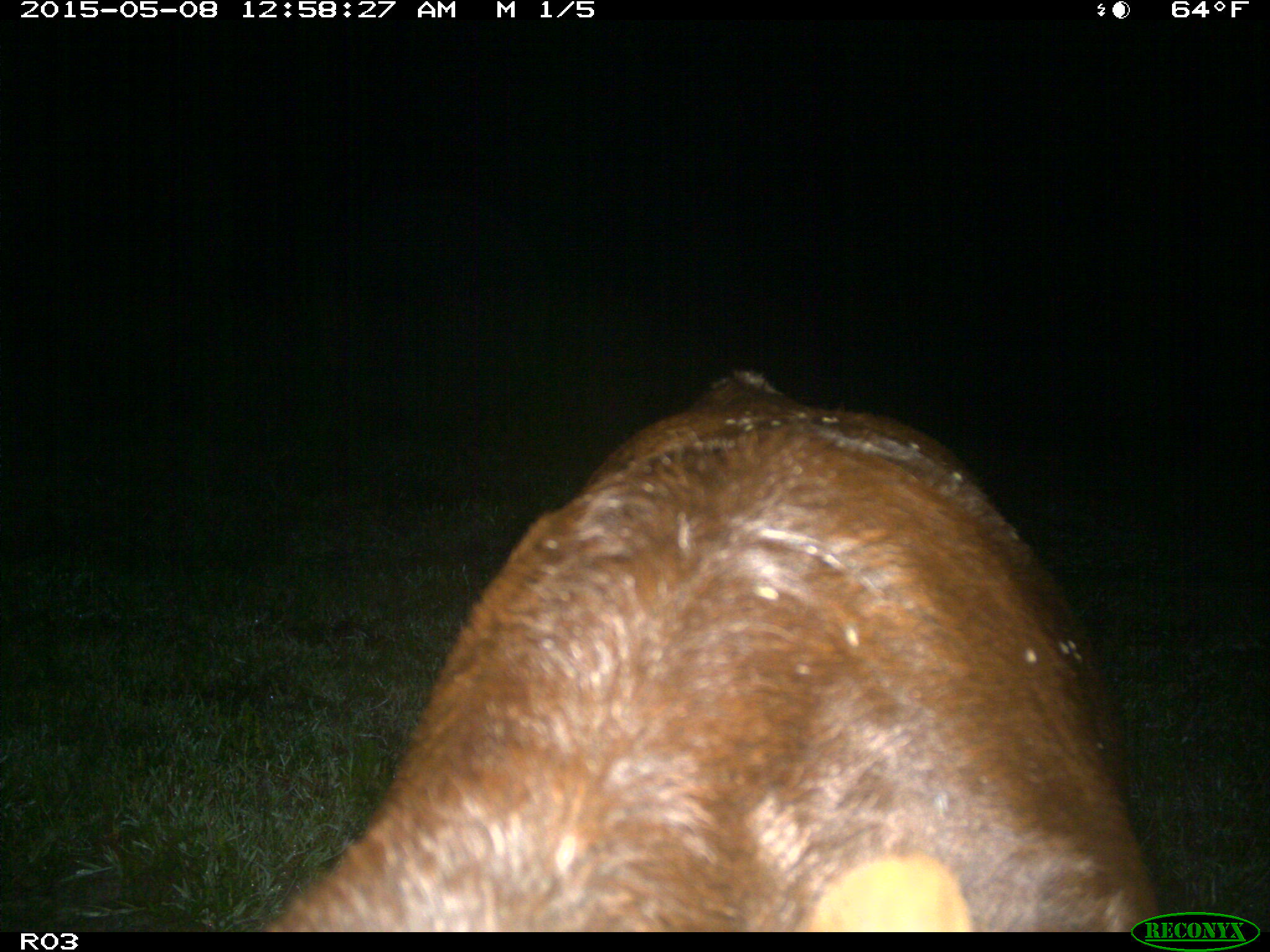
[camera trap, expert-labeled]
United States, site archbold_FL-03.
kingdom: Animalia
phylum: Chordata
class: Mammalia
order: Artiodactyla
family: Bovidae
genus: Bos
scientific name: Bos taurus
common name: domestic cow